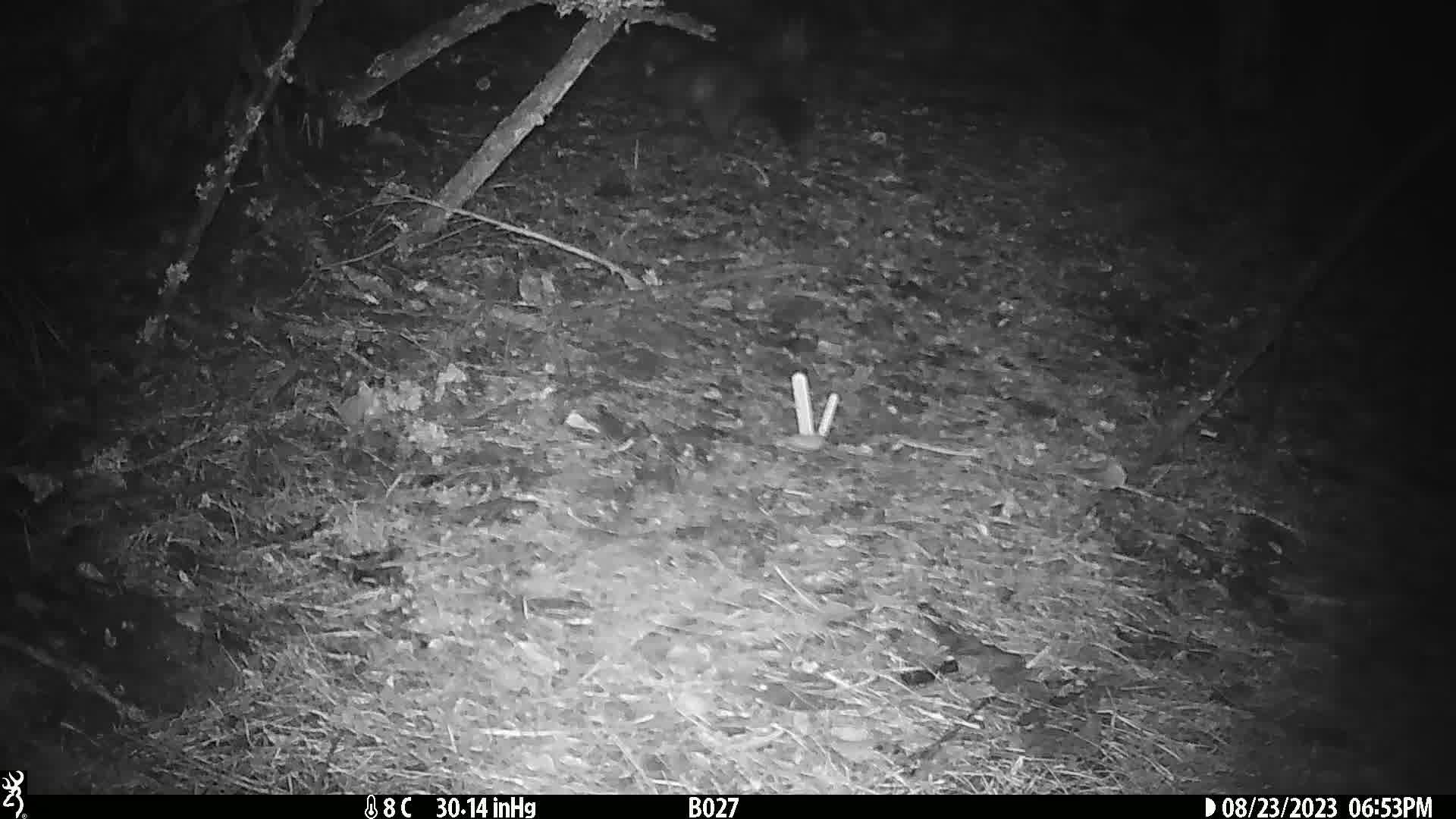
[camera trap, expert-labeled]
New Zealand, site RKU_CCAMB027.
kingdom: Animalia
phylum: Chordata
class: Mammalia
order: Diprotodontia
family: Phalangeridae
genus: Trichosurus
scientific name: Trichosurus vulpecula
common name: common brushtail possum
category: possum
Possum (common brushtail possum) (Trichosurus vulpecula).